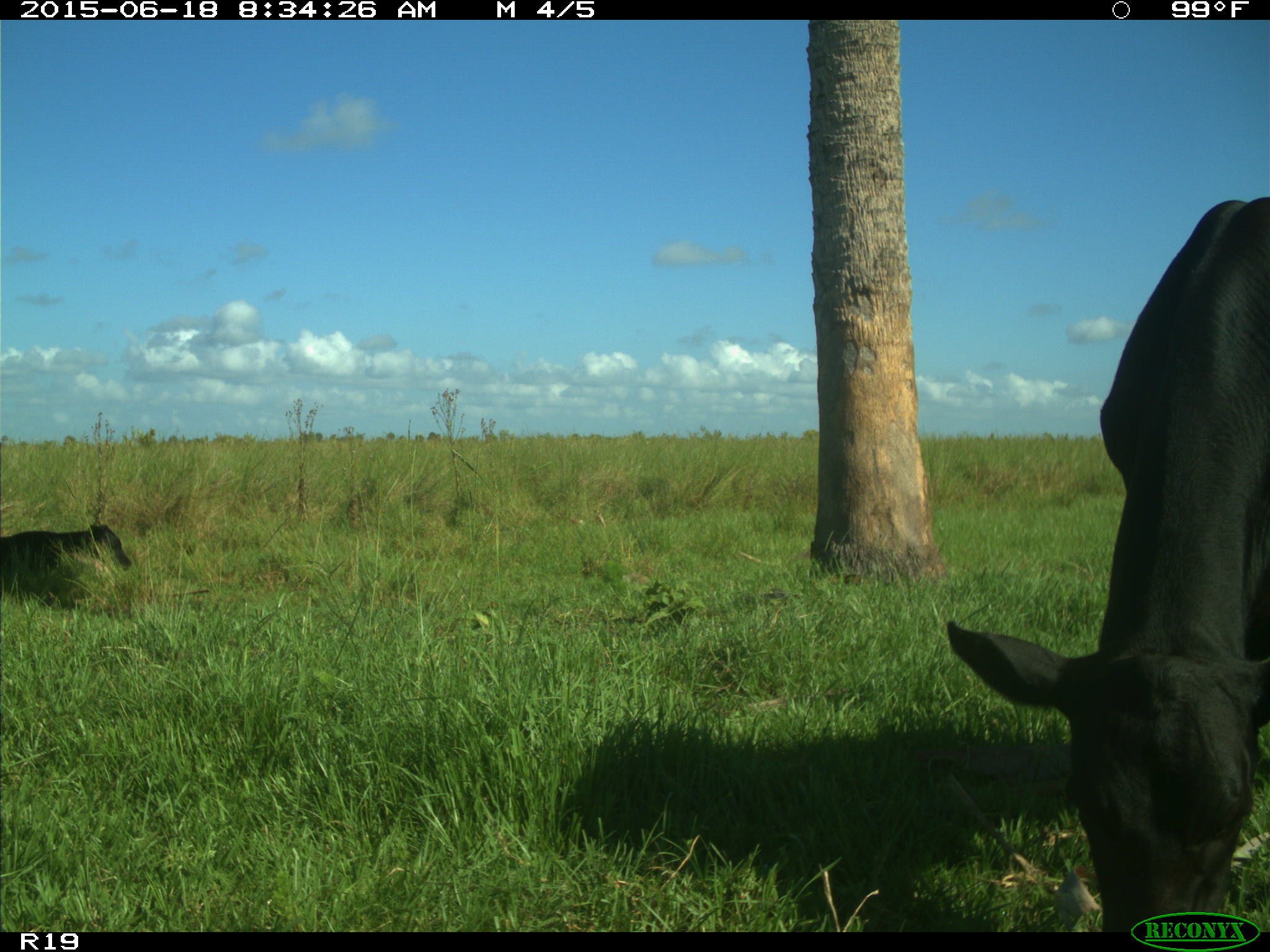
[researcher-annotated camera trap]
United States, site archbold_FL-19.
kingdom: Animalia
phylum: Chordata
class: Mammalia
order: Artiodactyla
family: Bovidae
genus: Bos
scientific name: Bos taurus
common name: domestic cow